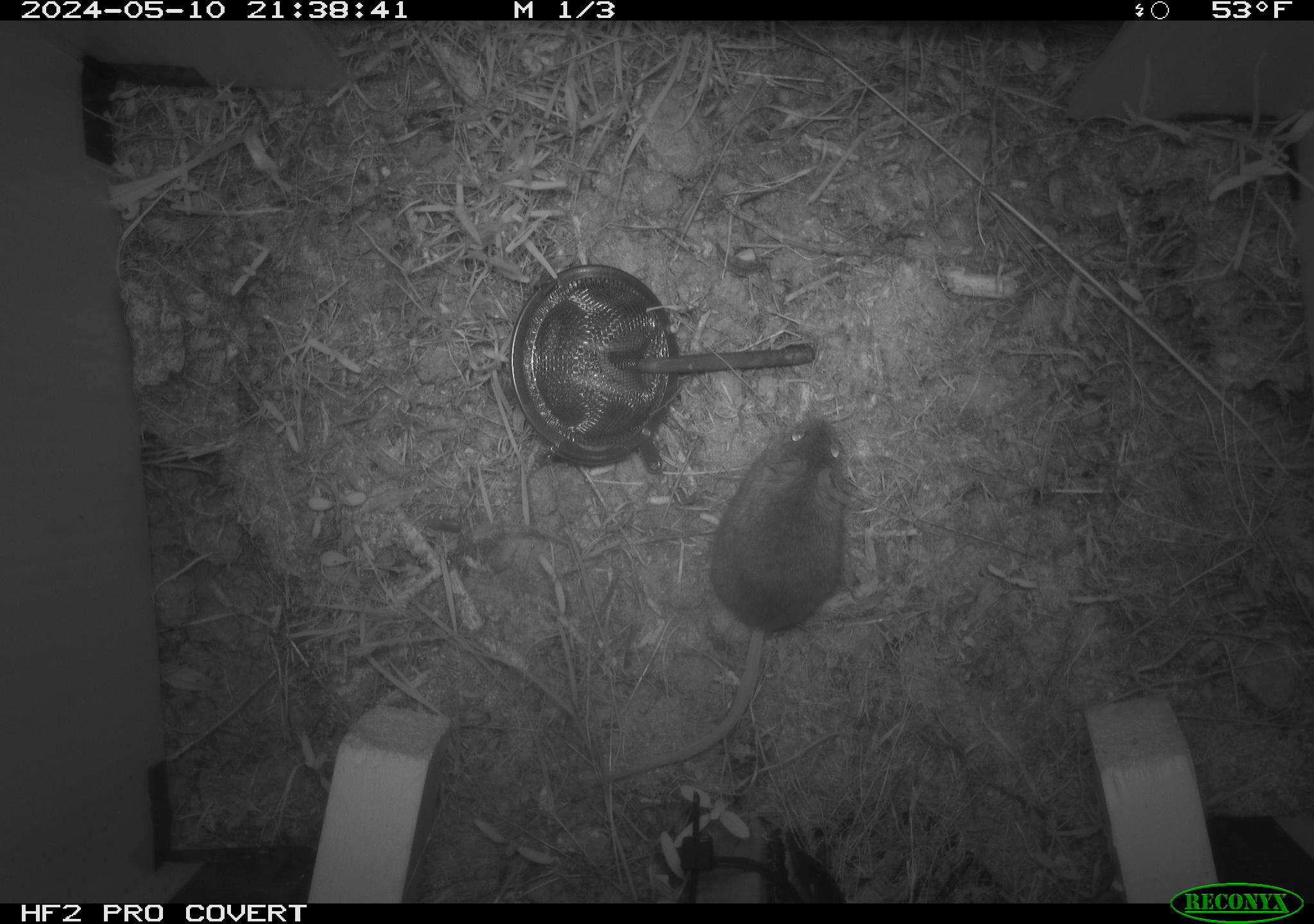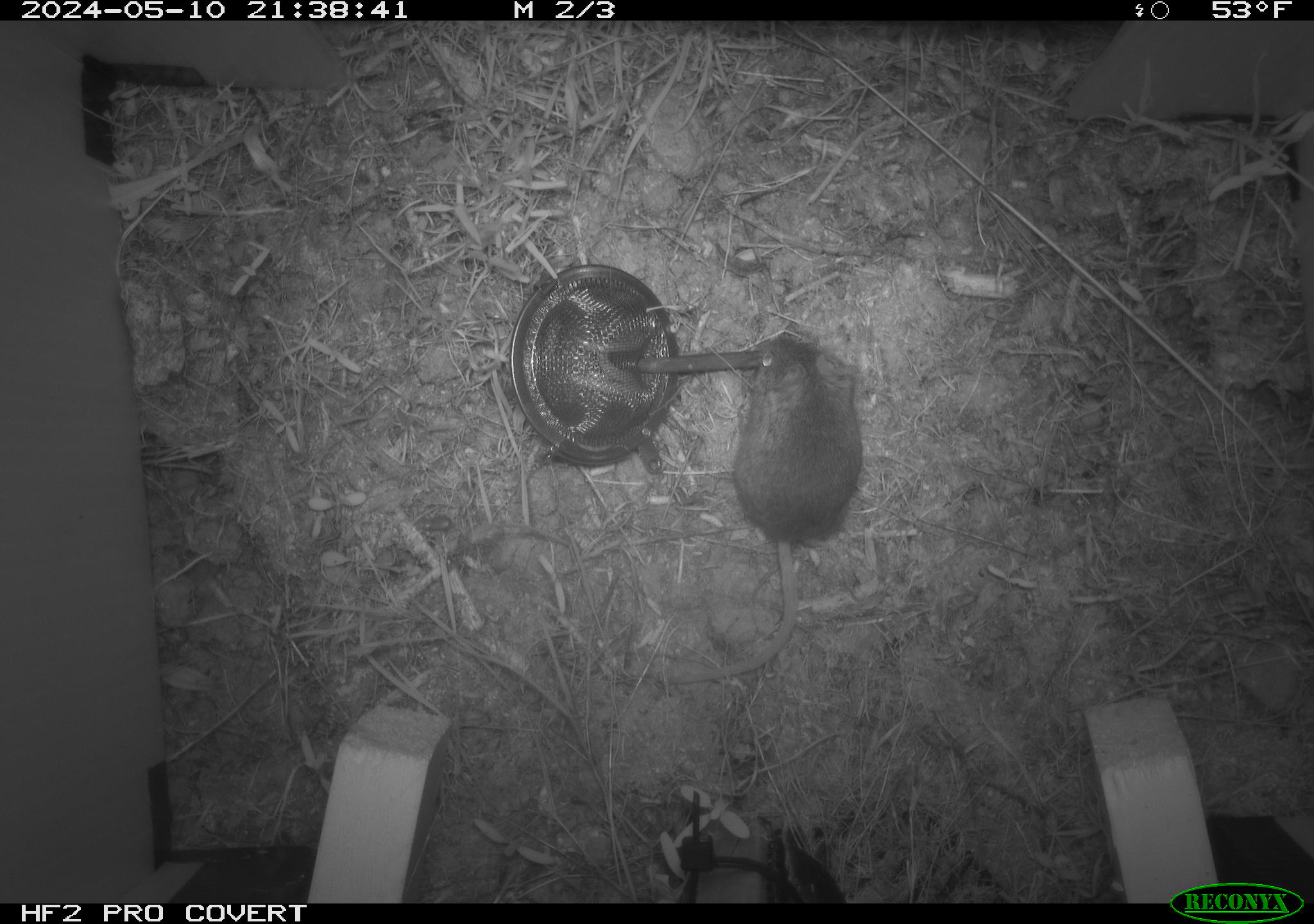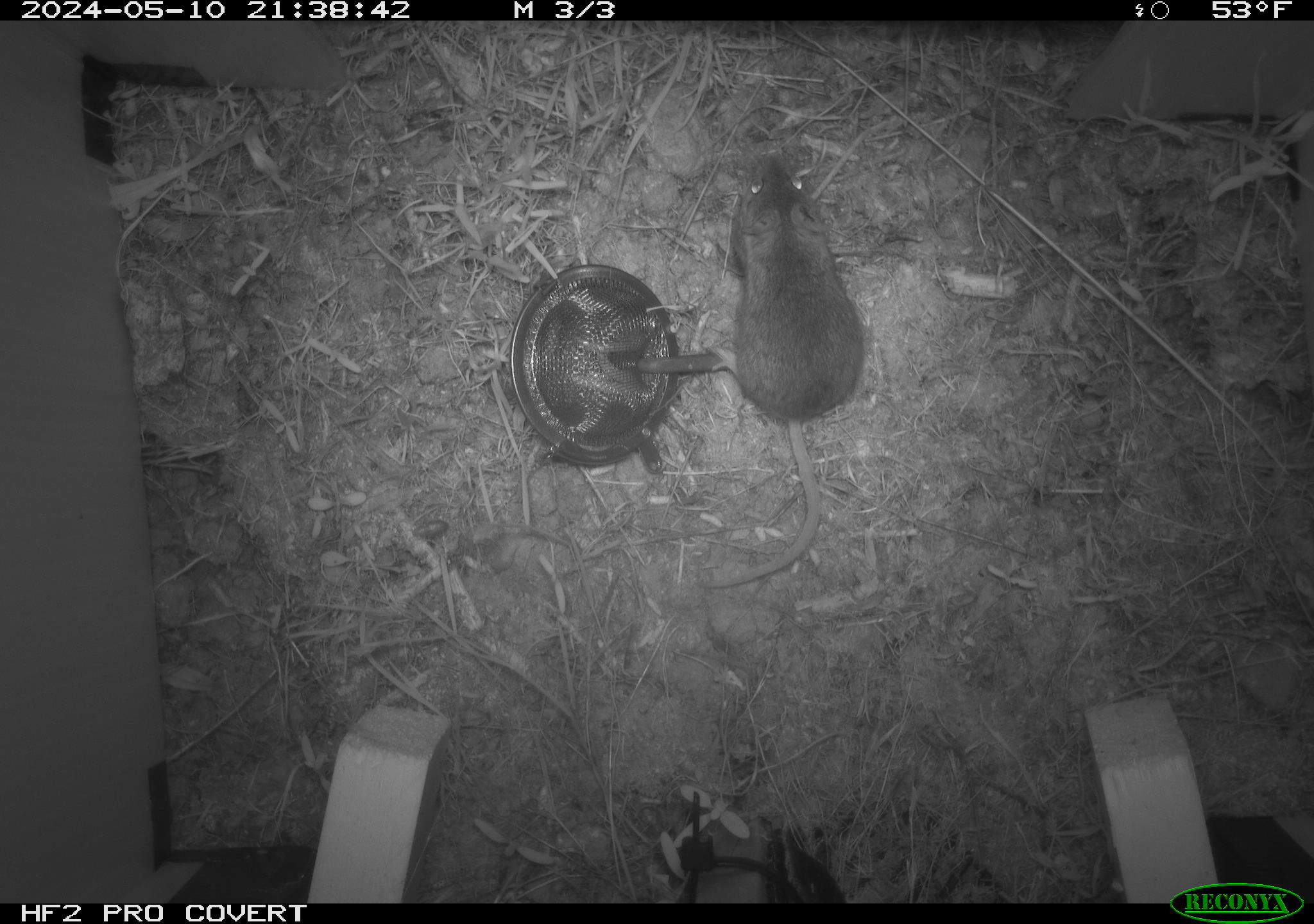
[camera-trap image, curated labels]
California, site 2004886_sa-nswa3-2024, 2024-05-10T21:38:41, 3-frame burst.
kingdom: Animalia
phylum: Chordata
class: Mammalia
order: Rodentia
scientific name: Rodentia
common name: rodent